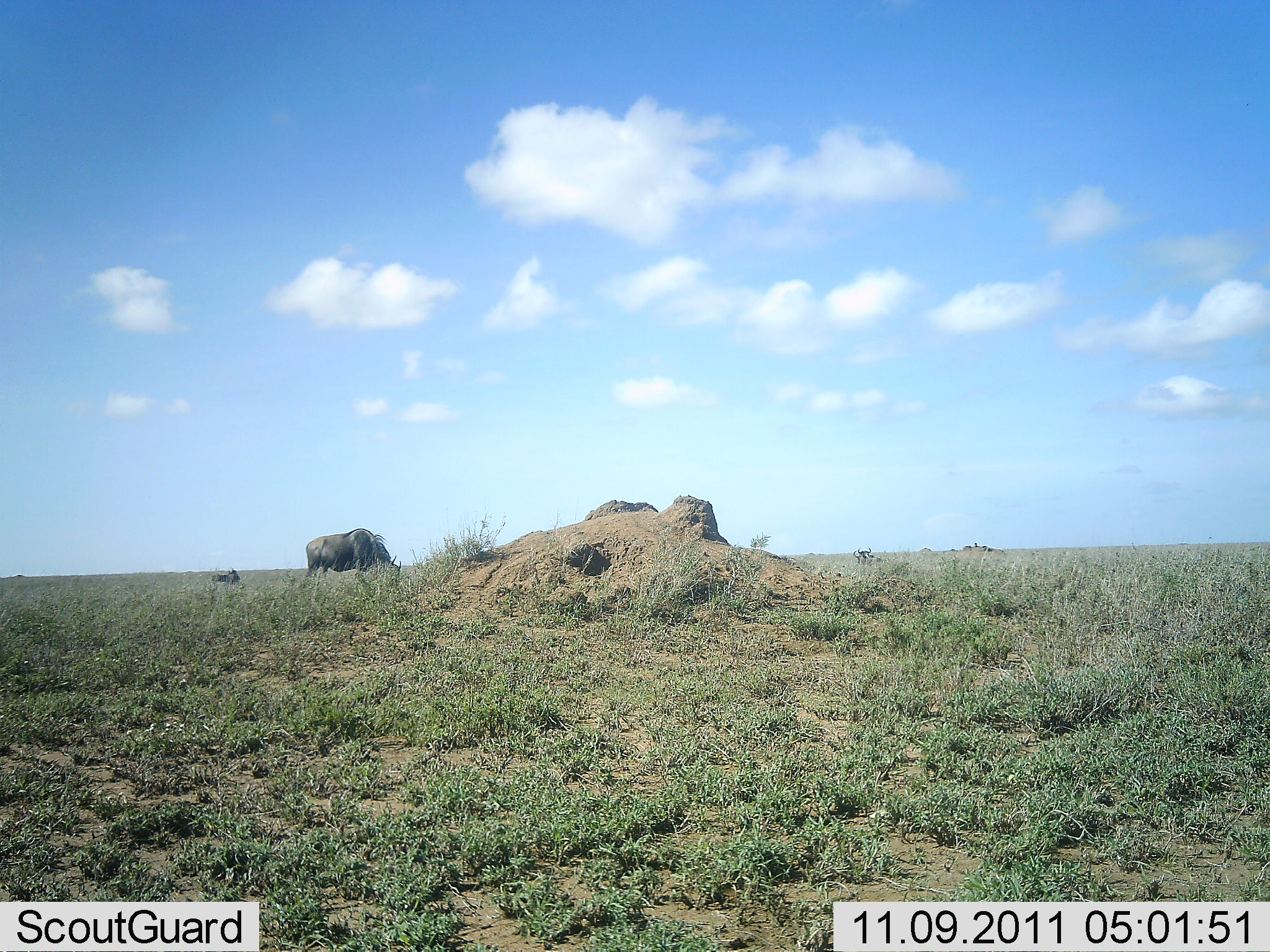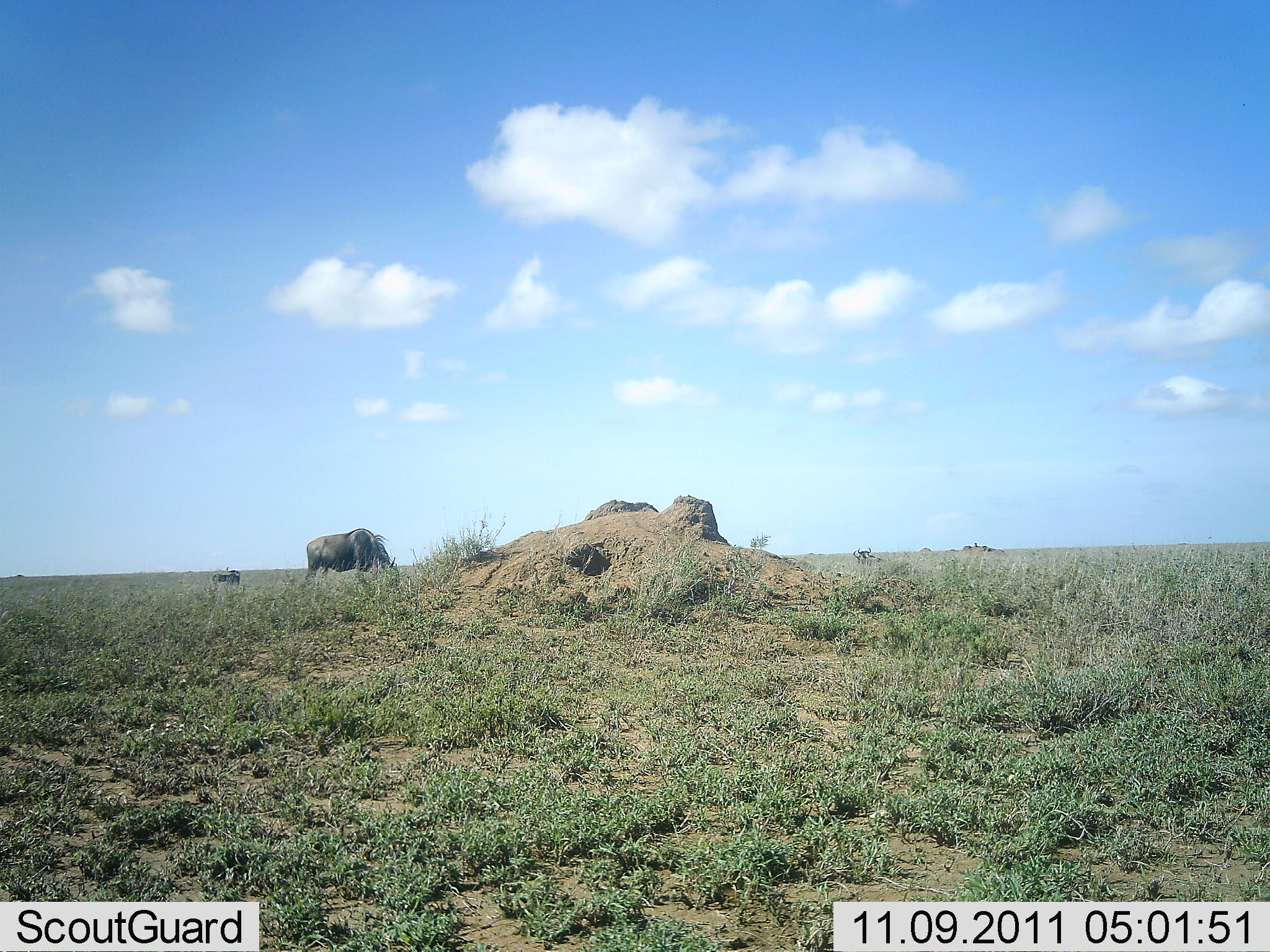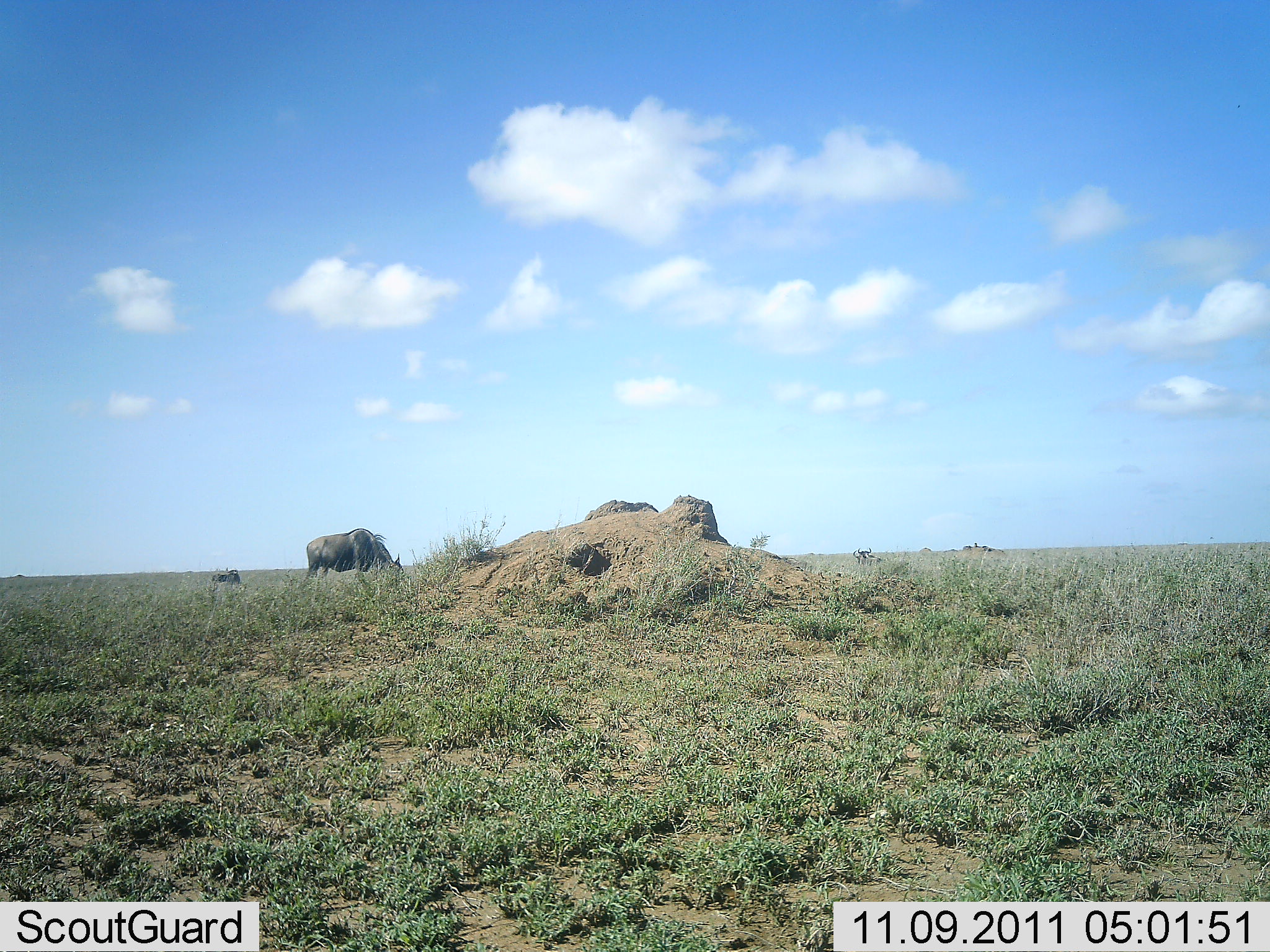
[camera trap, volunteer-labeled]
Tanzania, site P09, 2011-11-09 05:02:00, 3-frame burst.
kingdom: Animalia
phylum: Chordata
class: Mammalia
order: Artiodactyla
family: Bovidae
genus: Connochaetes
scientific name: Connochaetes taurinus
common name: blue wildebeest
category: wildebeest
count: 2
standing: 36%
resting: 0%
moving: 0%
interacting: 0%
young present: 0%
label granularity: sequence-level